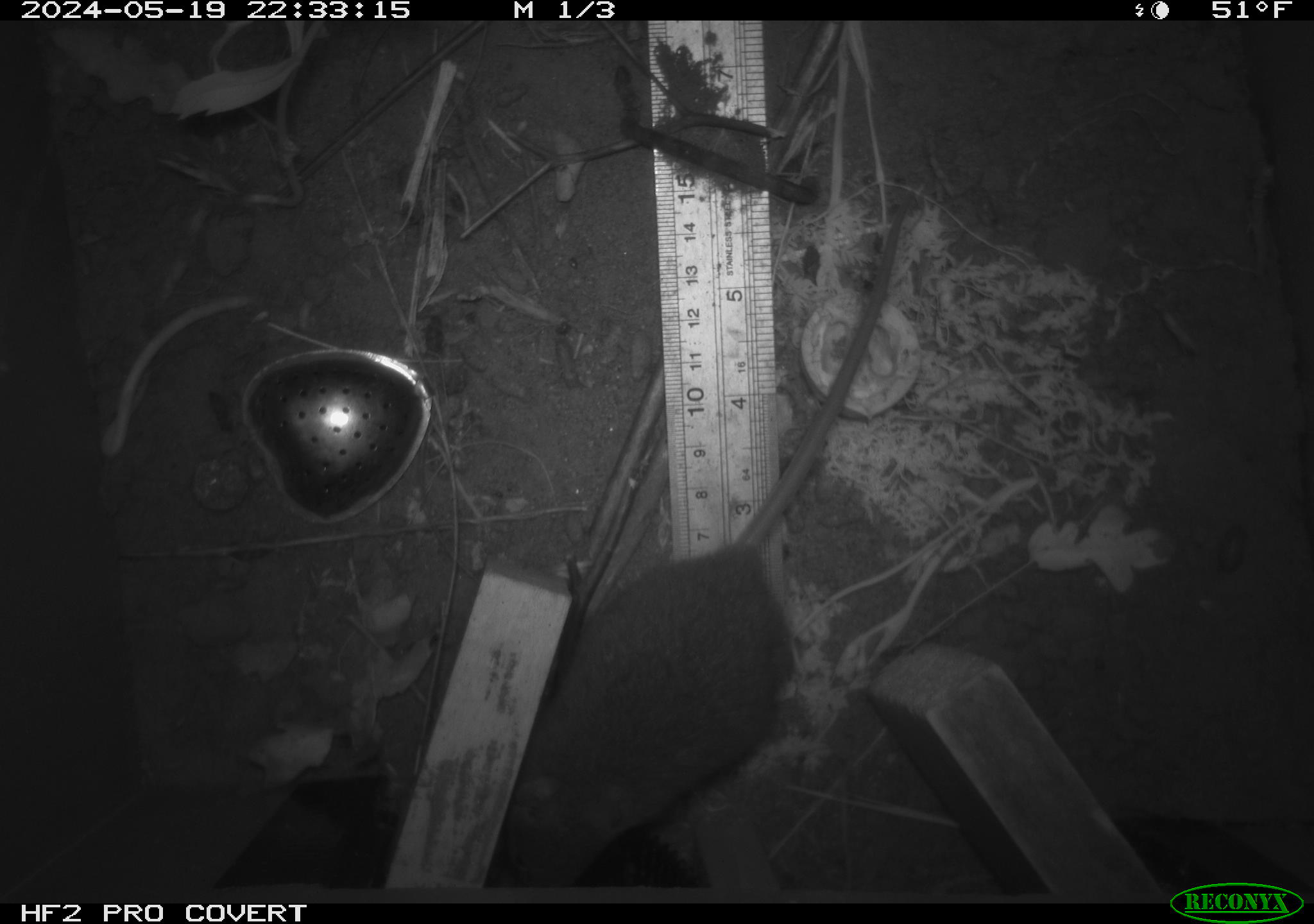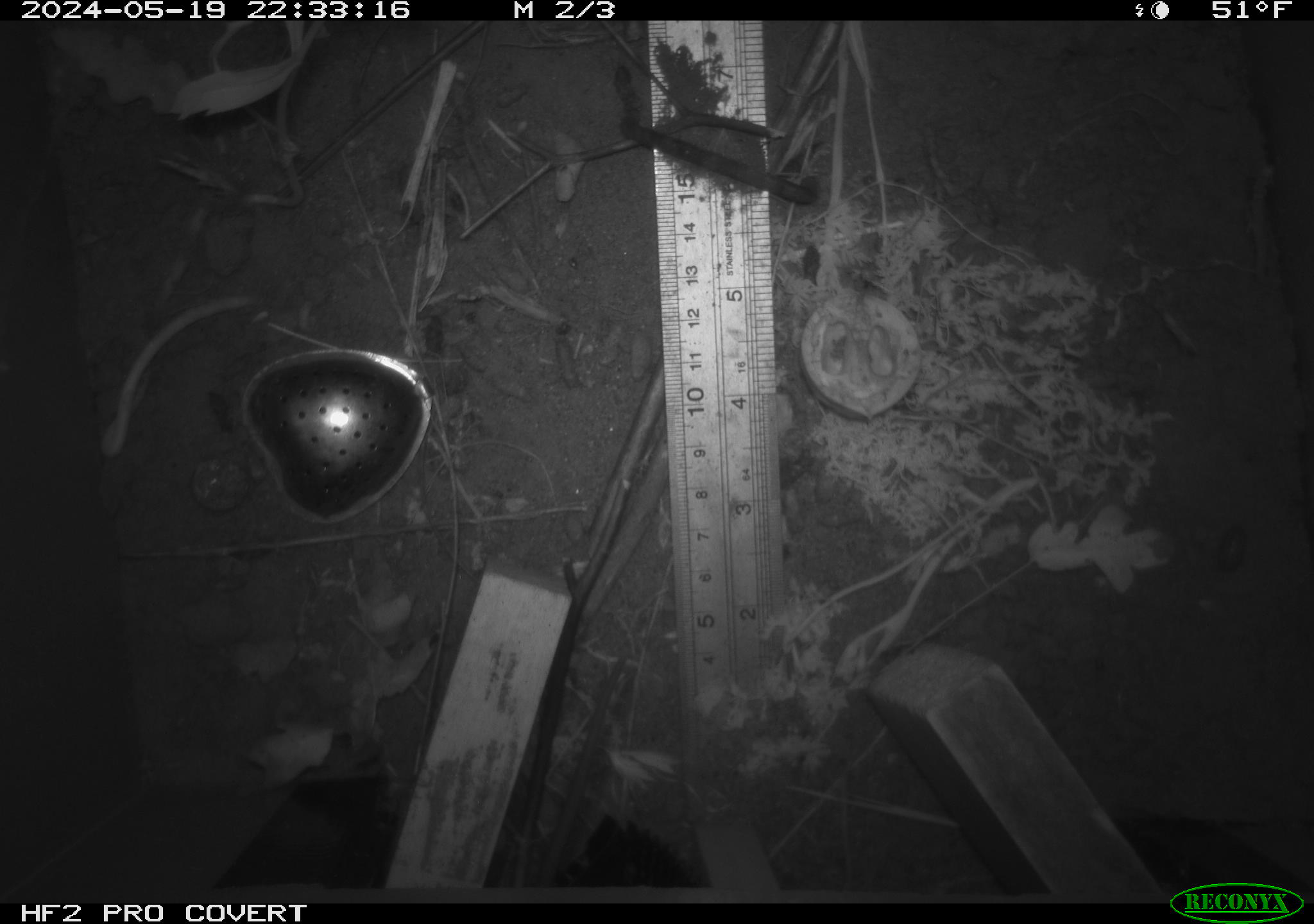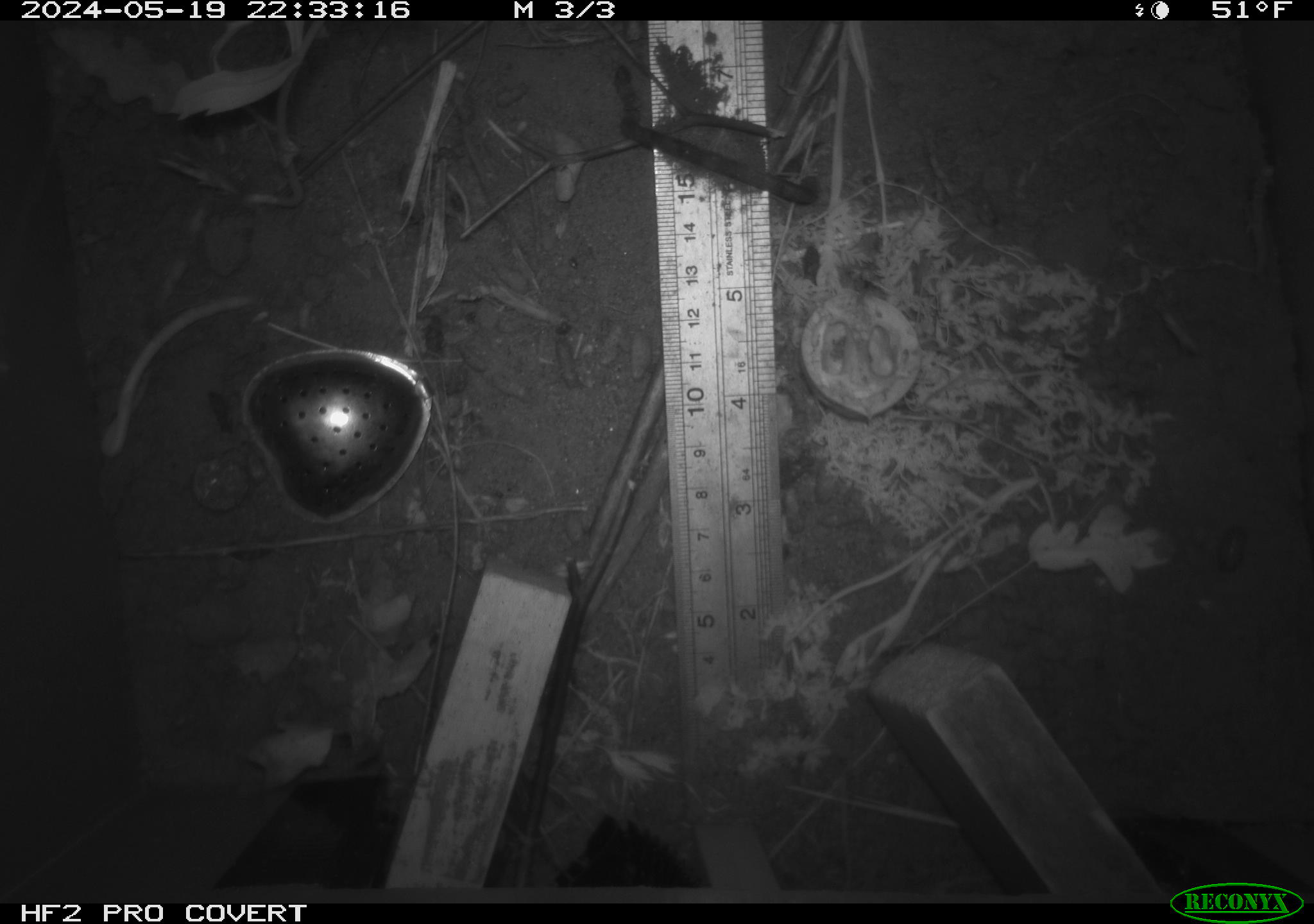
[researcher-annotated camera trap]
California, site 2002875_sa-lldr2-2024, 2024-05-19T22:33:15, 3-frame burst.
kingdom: Animalia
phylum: Chordata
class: Mammalia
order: Rodentia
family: Muridae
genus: Rattus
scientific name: Rattus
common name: rat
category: rattus species